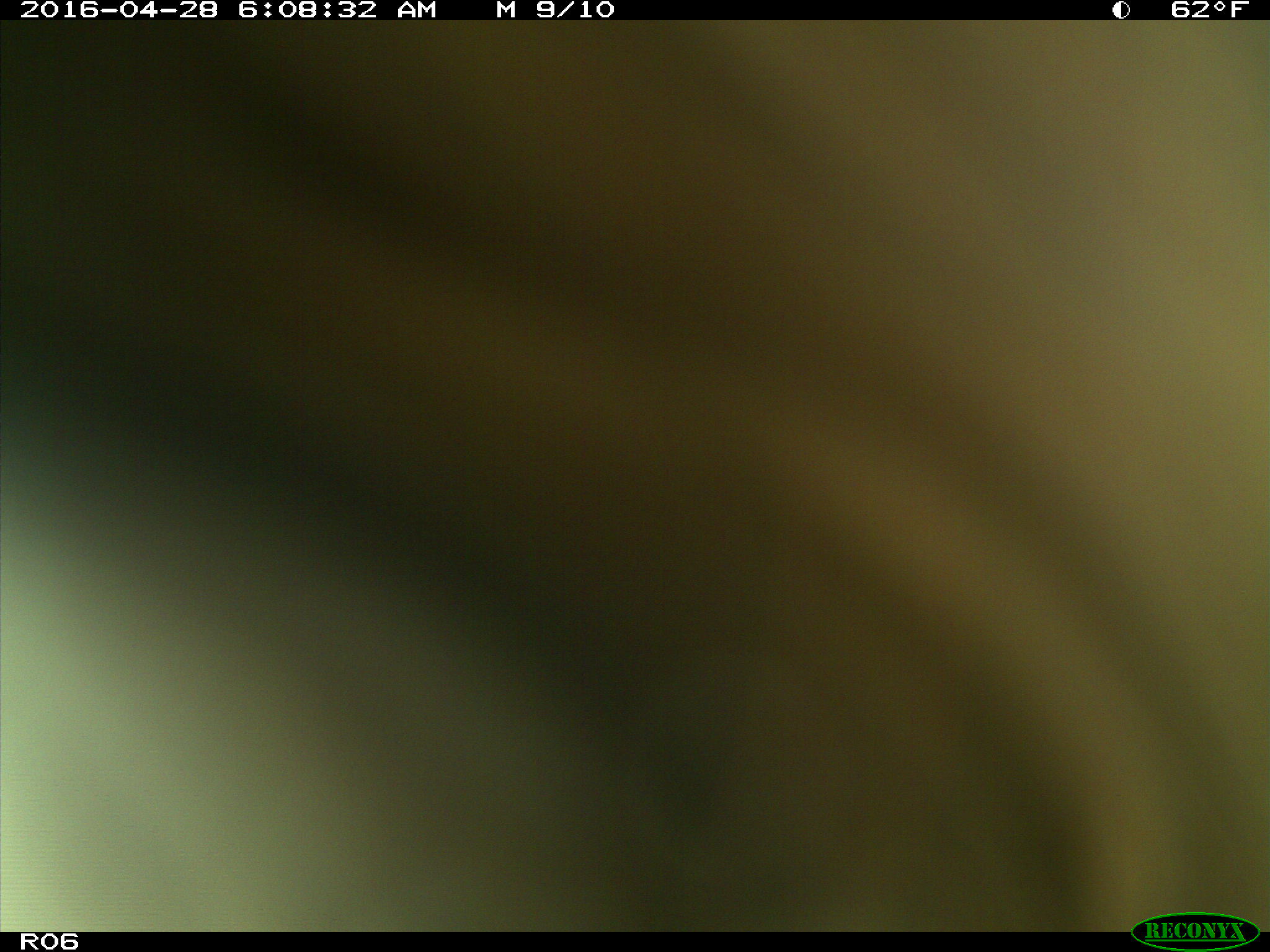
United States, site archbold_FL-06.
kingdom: Animalia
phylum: Chordata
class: Mammalia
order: Artiodactyla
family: Bovidae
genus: Bos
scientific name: Bos taurus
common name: domestic cow